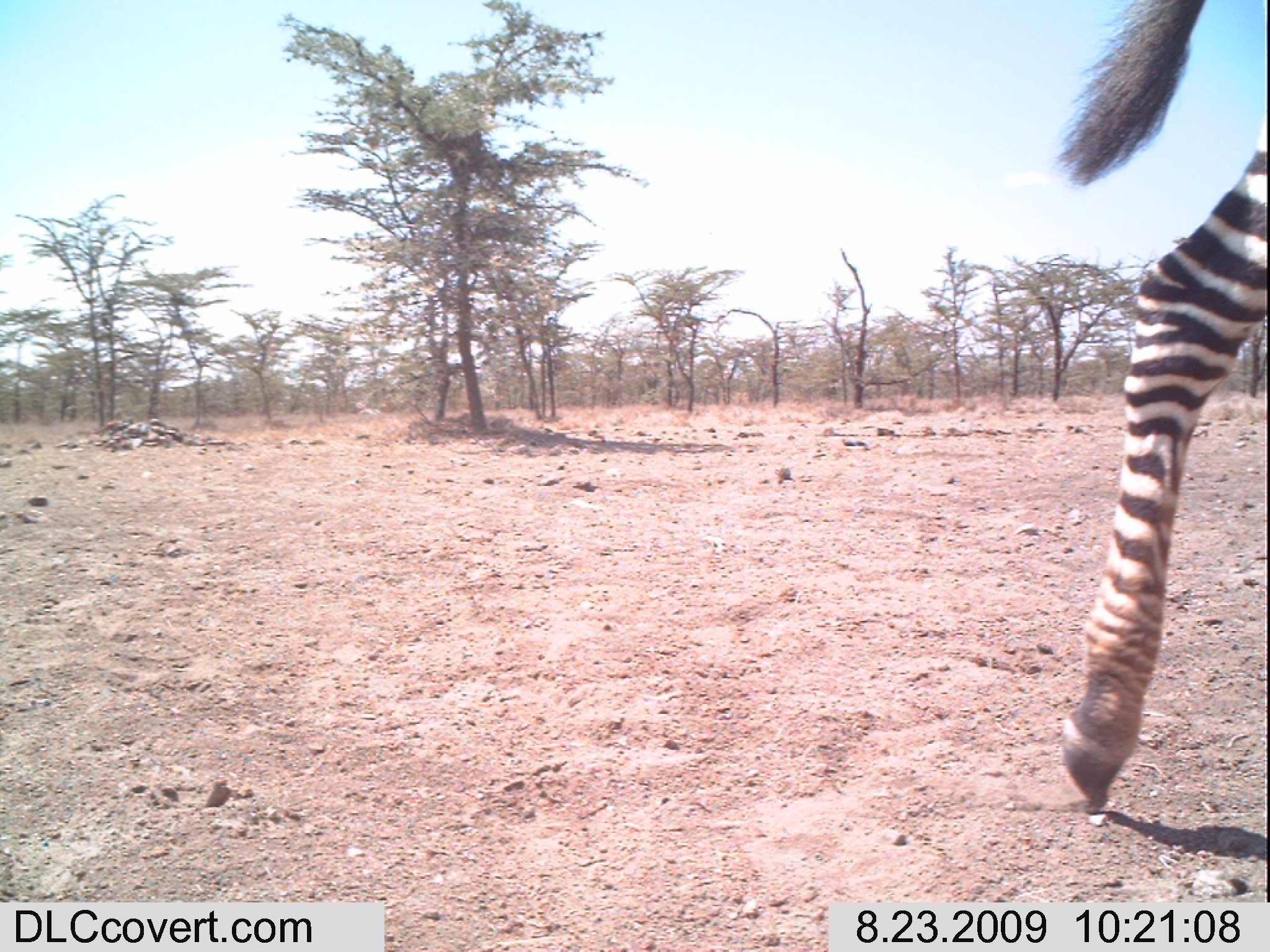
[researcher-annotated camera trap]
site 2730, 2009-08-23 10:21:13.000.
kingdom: Animalia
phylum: Chordata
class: Mammalia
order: Perissodactyla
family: Equidae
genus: Equus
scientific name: Equus quagga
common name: plains zebra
Equus quagga (plains zebra), count 1.